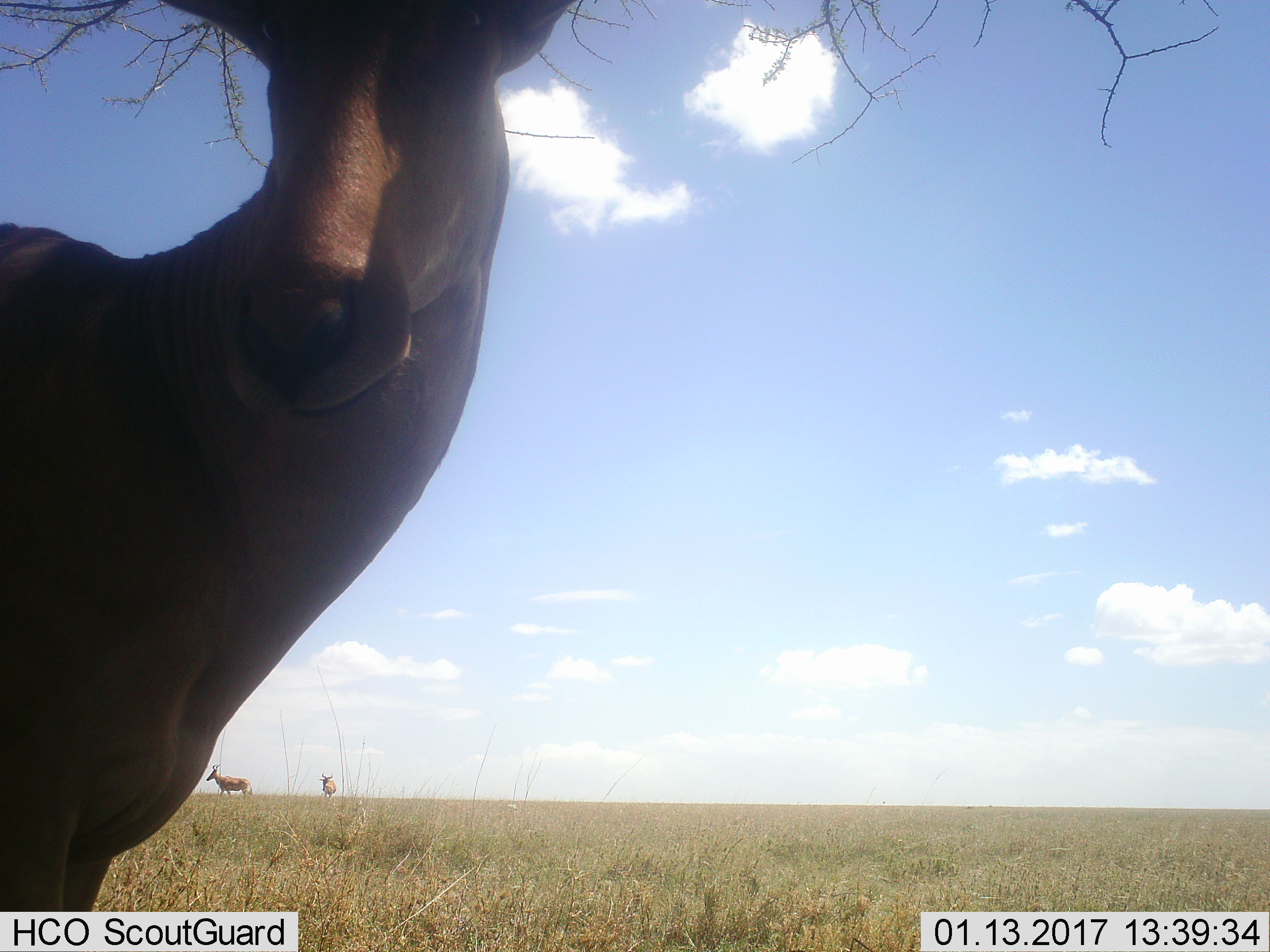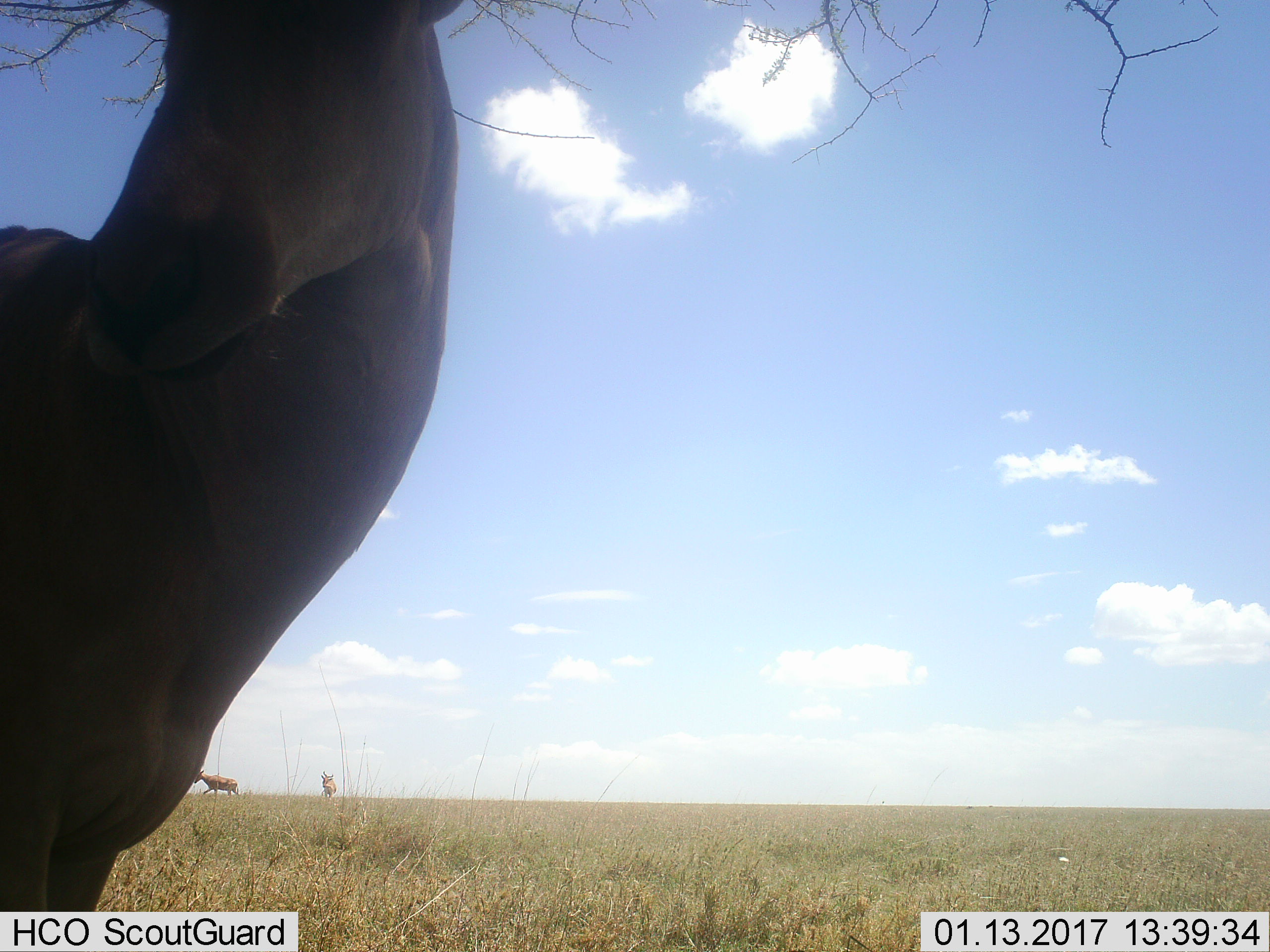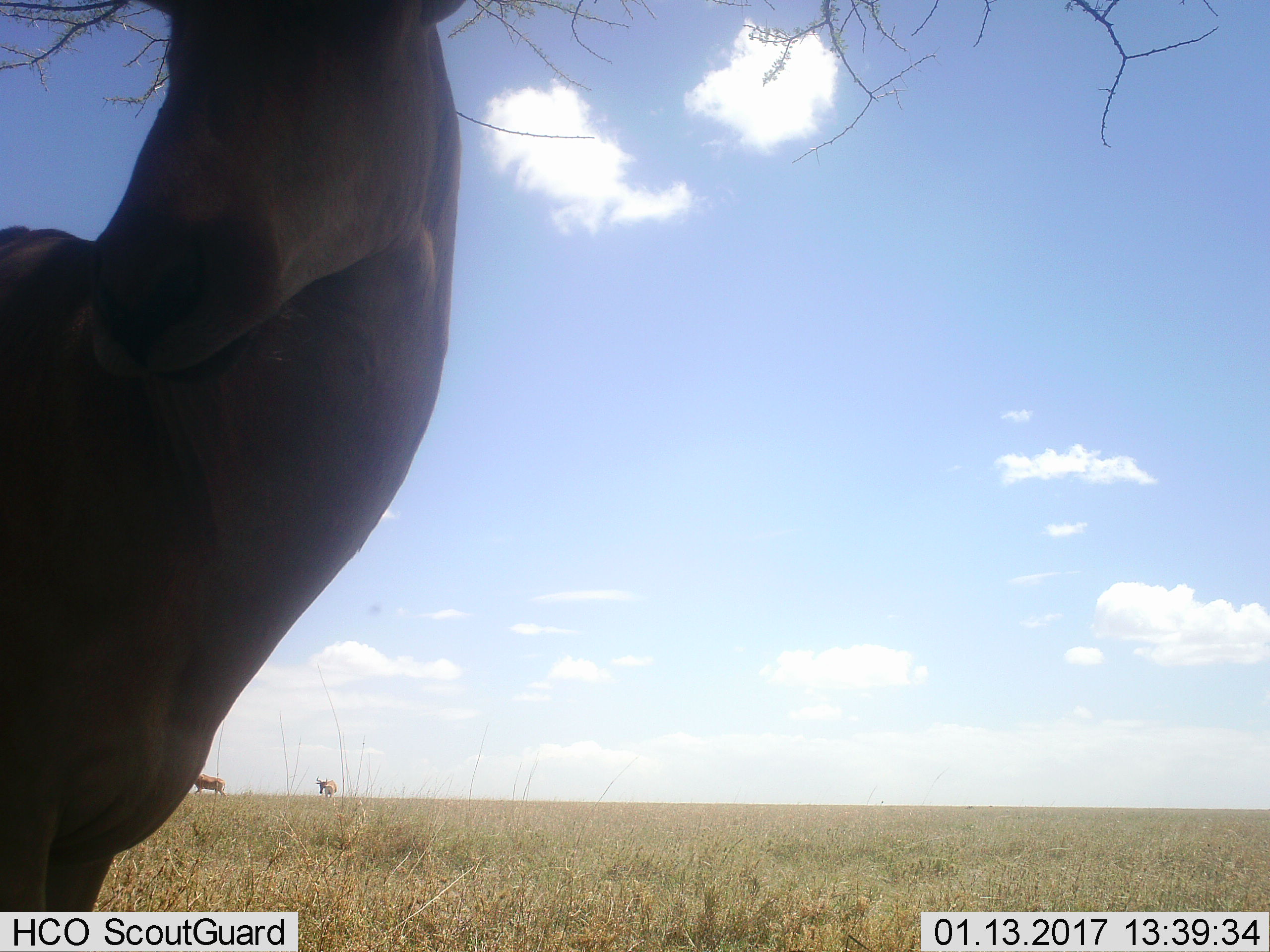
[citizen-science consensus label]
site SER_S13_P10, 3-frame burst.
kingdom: Animalia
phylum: Chordata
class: Mammalia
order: Artiodactyla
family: Bovidae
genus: Alcelaphus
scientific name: Alcelaphus buselaphus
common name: hartebeest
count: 3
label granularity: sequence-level